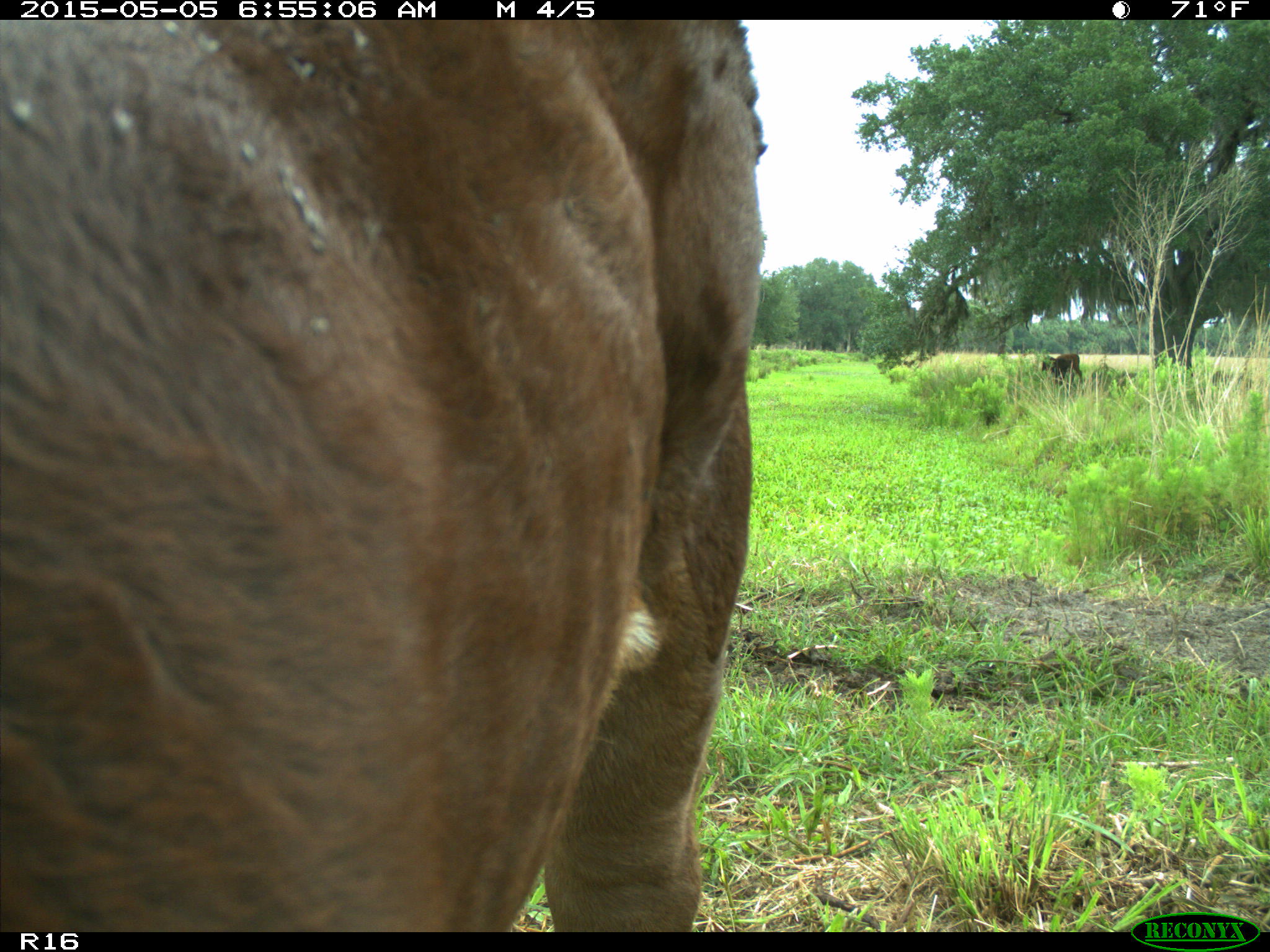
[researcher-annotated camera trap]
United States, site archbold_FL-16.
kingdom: Animalia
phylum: Chordata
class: Mammalia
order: Artiodactyla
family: Bovidae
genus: Bos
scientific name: Bos taurus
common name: domestic cow